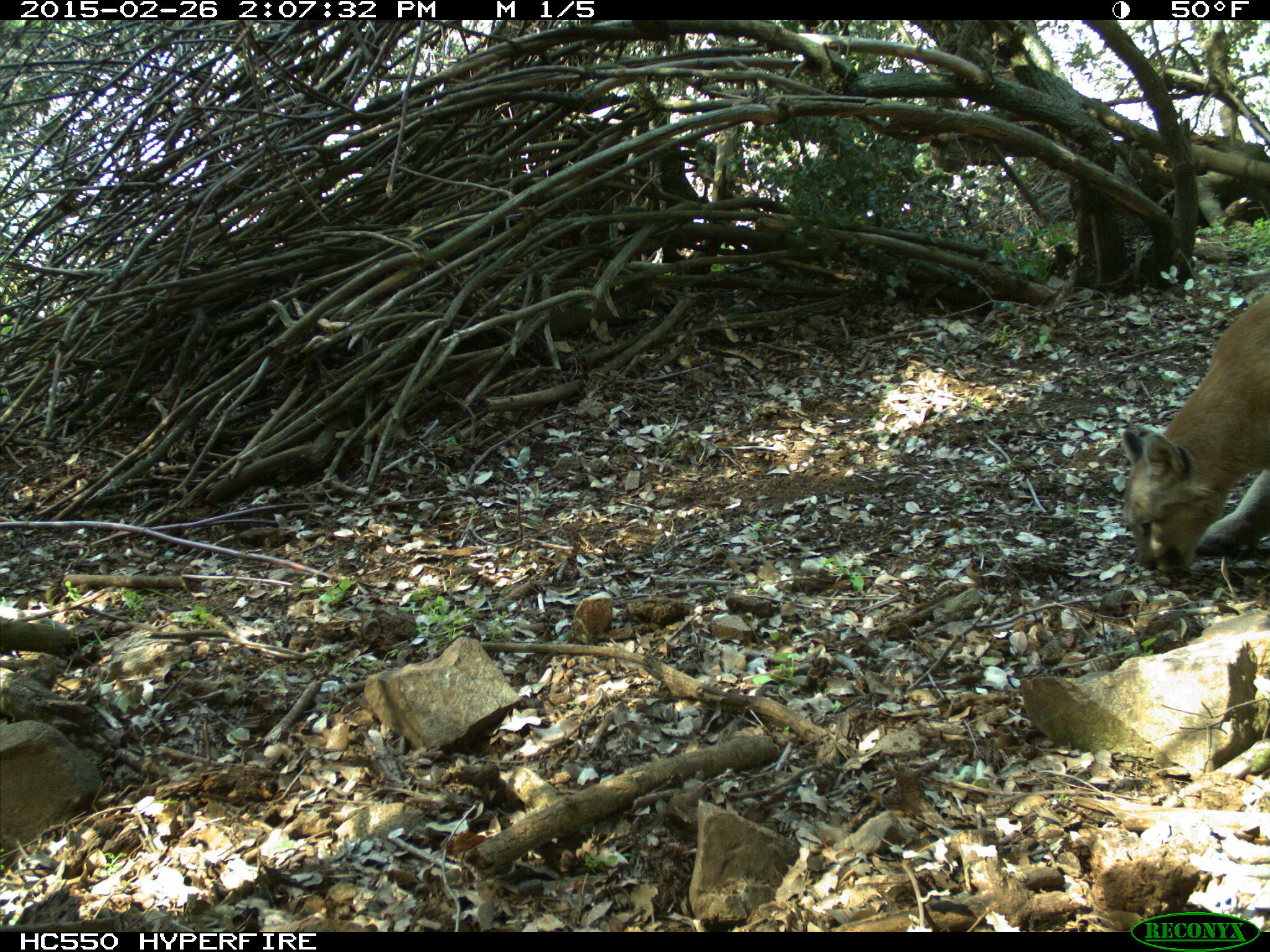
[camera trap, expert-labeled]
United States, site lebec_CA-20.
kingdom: Animalia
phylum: Chordata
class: Mammalia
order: Carnivora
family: Felidae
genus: Puma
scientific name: Puma concolor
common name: mountain lion